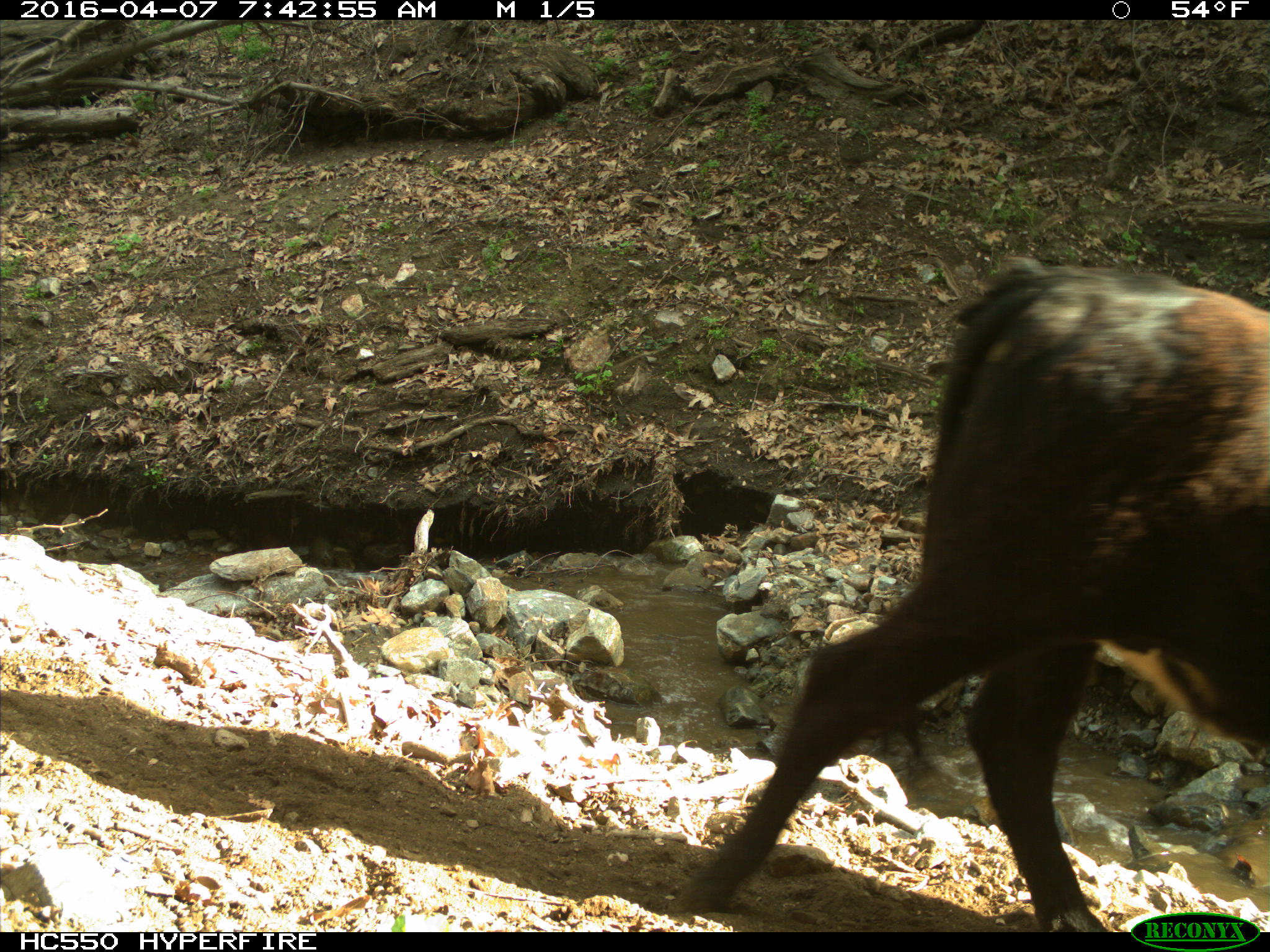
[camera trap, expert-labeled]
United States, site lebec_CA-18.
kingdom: Animalia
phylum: Chordata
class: Mammalia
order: Artiodactyla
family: Bovidae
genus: Bos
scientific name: Bos taurus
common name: domestic cow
Bos taurus (domestic cow).